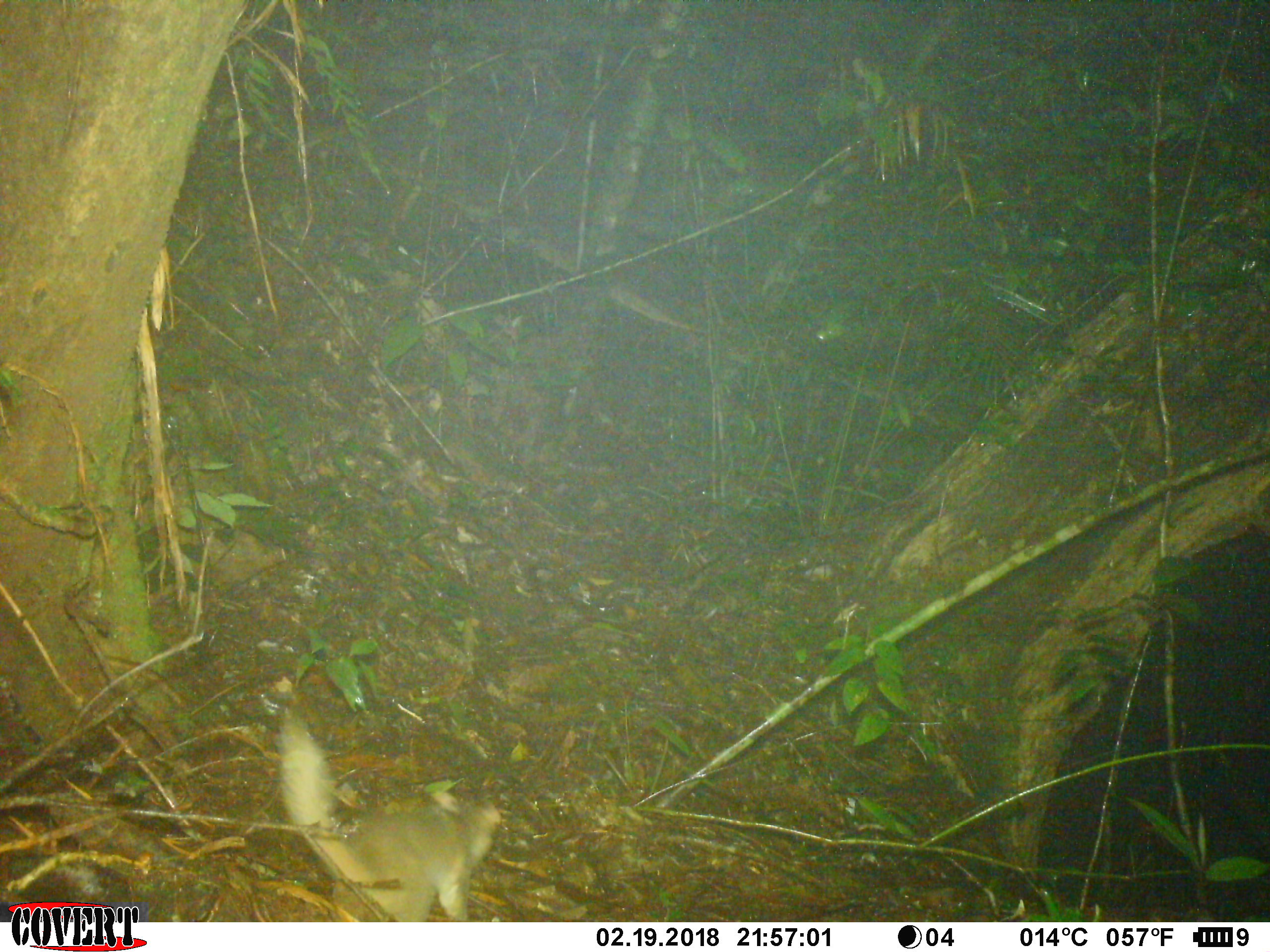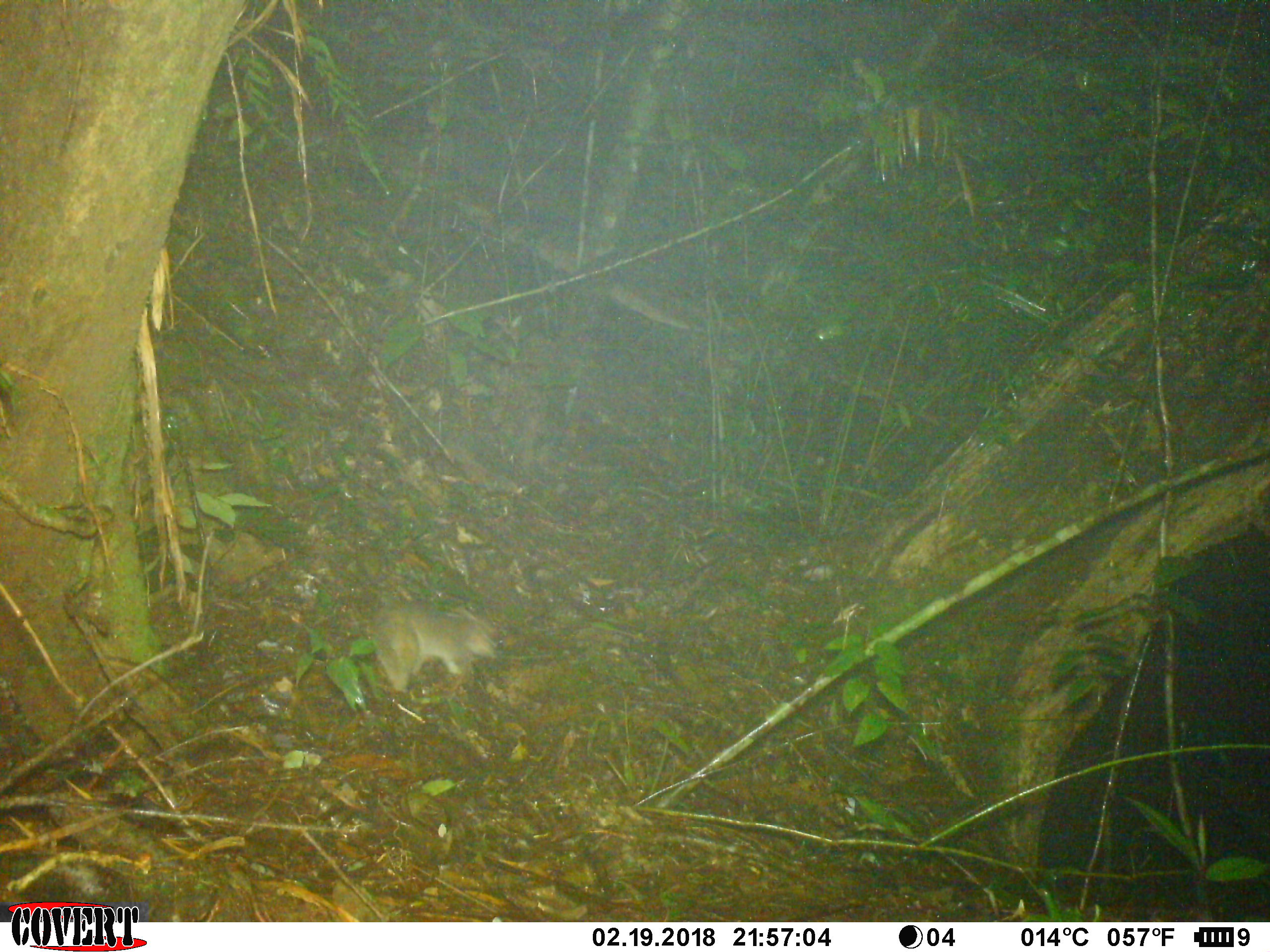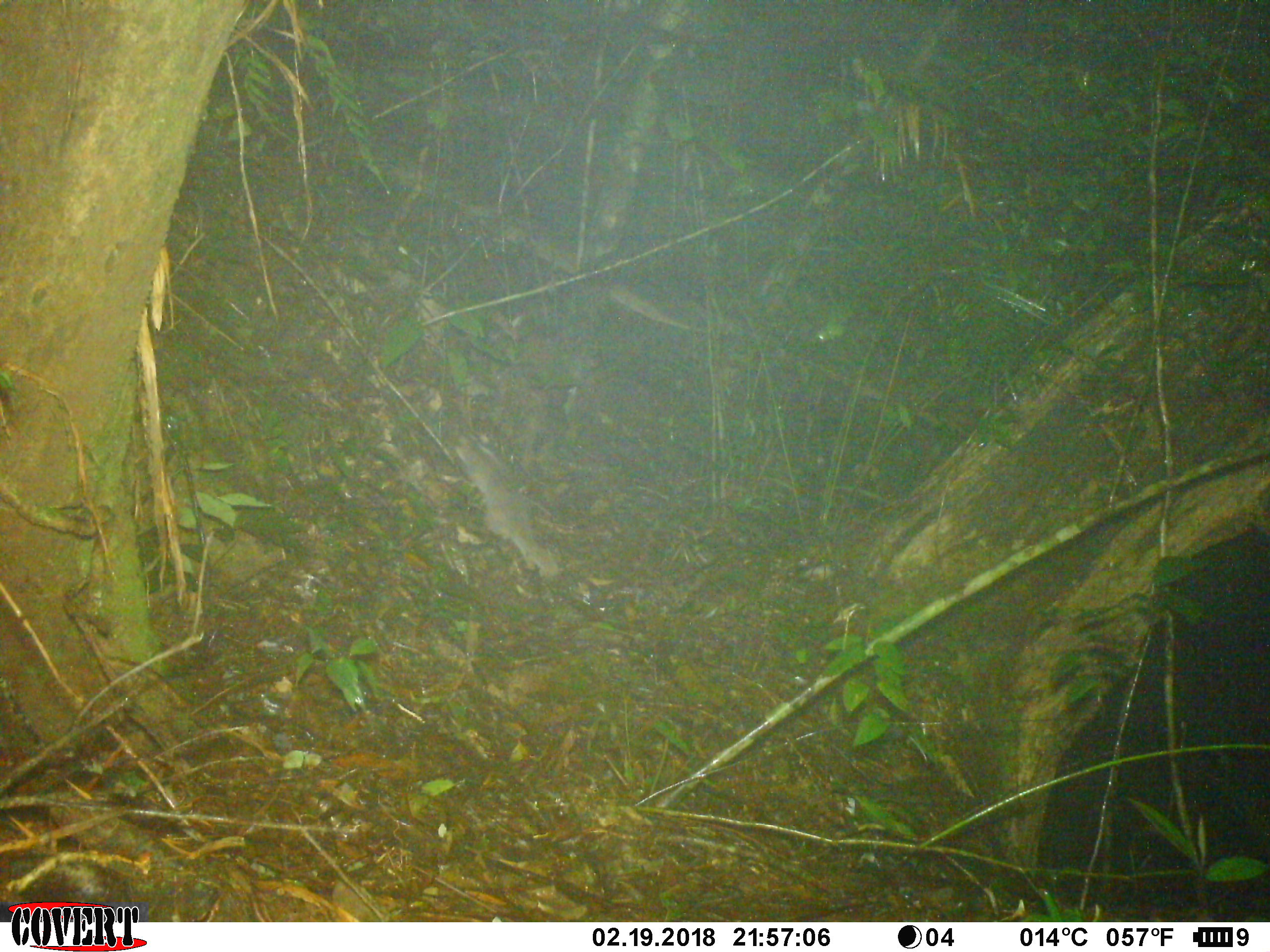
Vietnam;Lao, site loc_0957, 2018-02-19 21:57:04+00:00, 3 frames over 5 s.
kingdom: Animalia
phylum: Chordata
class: Mammalia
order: Carnivora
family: Mustelidae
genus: Melogale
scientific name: Melogale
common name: ferret badger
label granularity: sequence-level